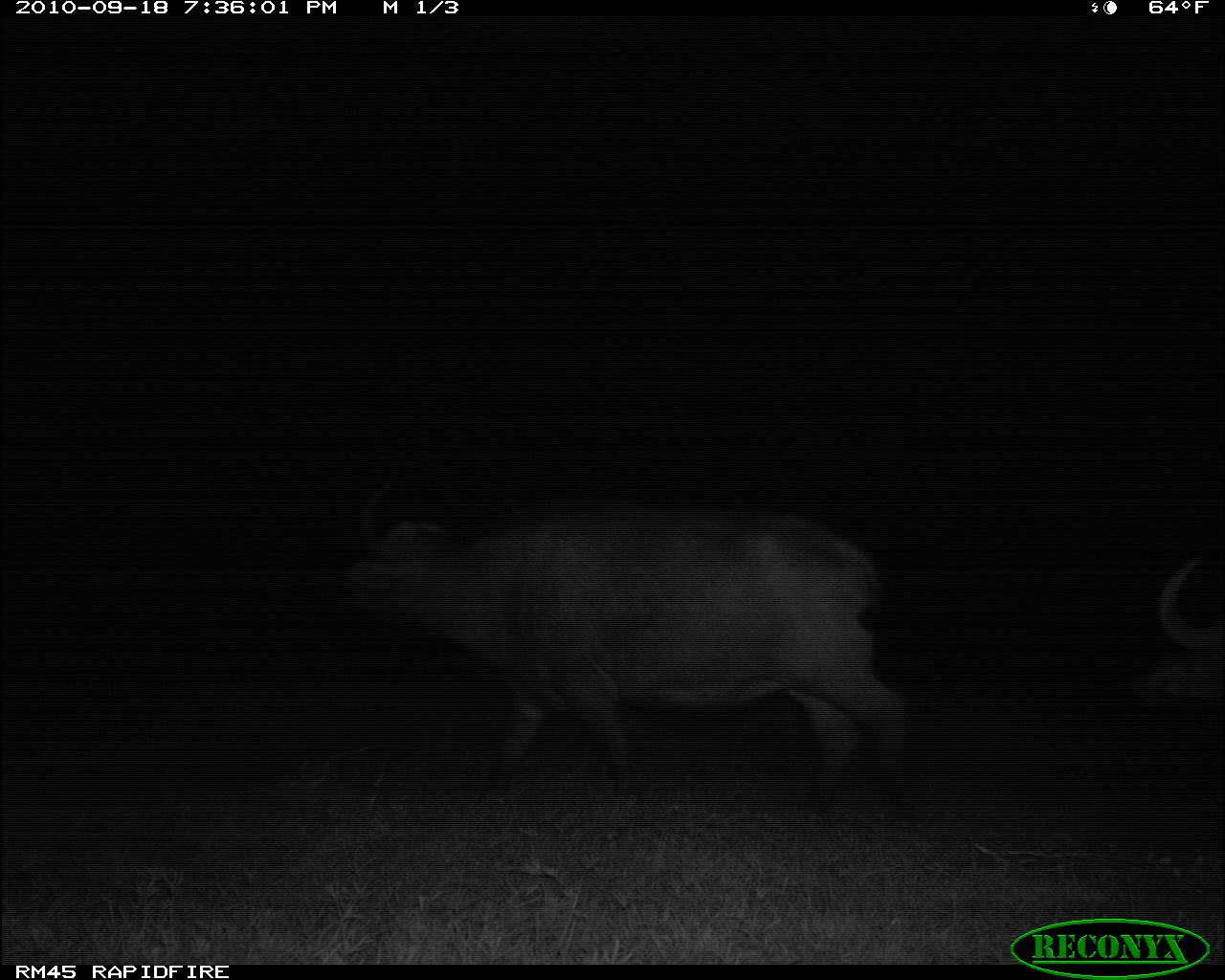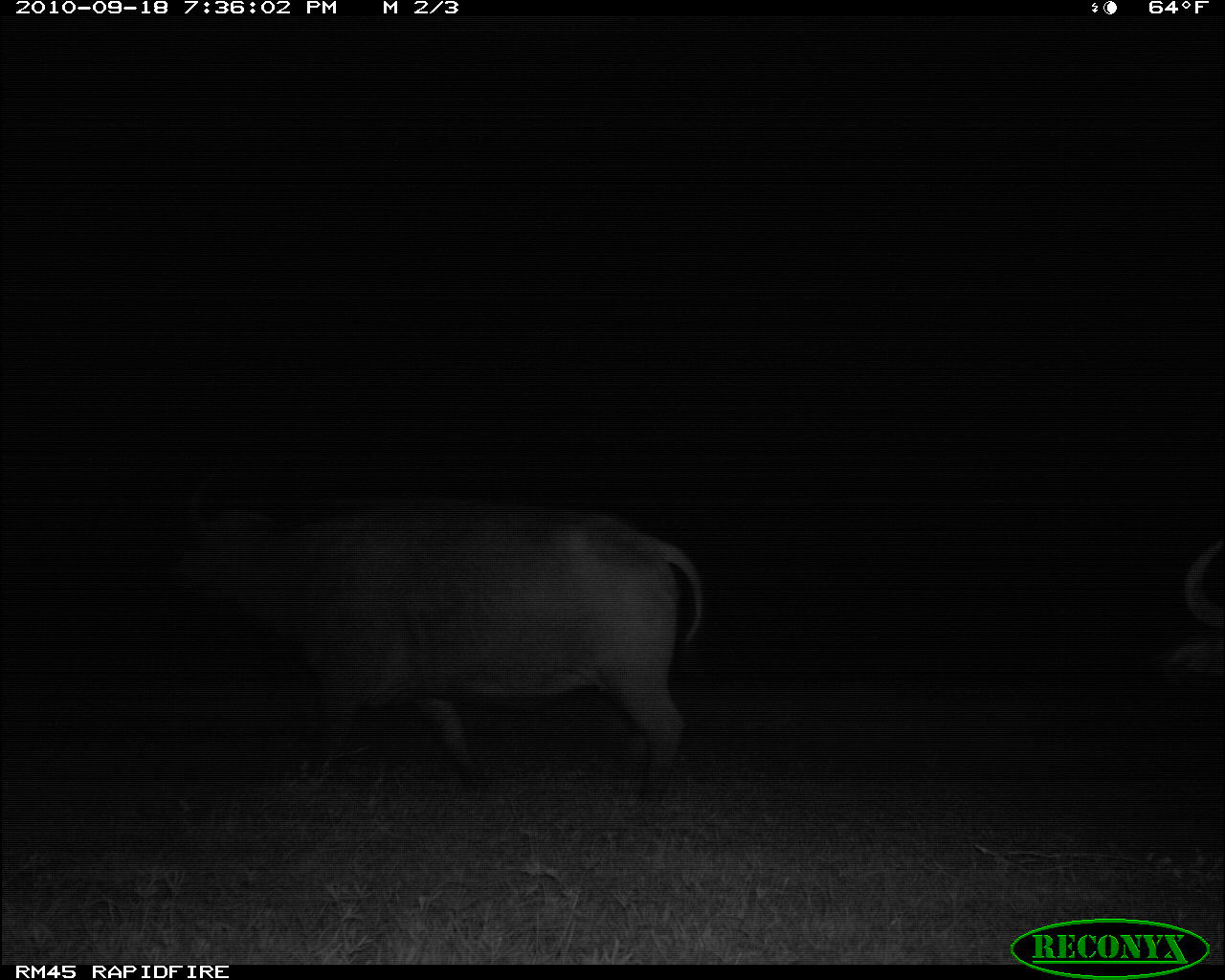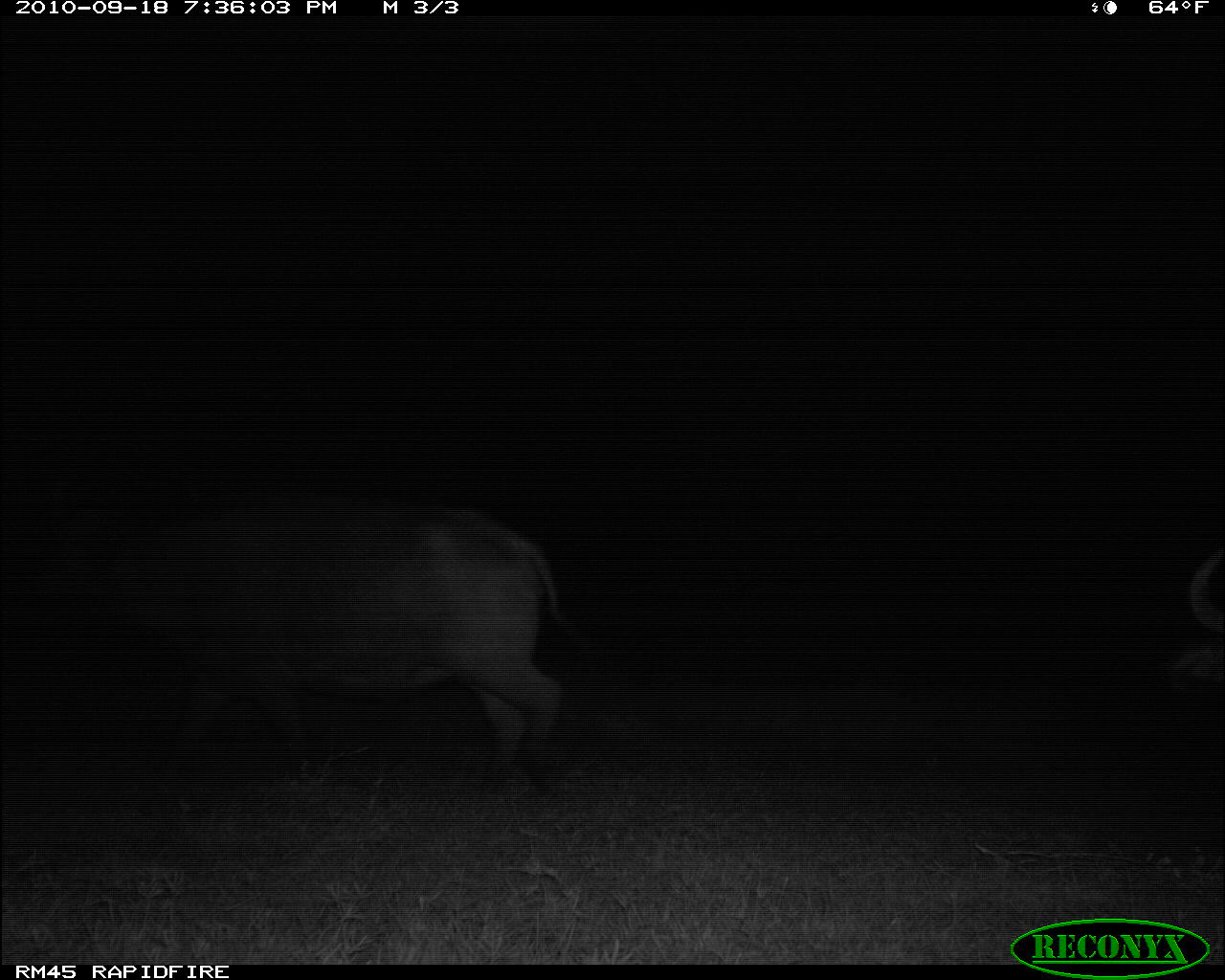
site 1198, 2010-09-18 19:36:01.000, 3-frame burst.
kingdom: Animalia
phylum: Chordata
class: Mammalia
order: Artiodactyla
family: Bovidae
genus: Syncerus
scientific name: Syncerus caffer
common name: african buffalo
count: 2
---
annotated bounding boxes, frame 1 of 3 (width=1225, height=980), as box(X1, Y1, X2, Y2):
syncerus caffer: box(333, 476, 916, 828); box(1122, 562, 1220, 719)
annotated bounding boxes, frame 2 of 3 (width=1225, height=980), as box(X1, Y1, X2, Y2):
syncerus caffer: box(165, 457, 703, 824); box(1147, 539, 1217, 697)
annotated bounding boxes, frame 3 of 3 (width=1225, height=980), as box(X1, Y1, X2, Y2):
syncerus caffer: box(4, 480, 583, 805); box(1147, 539, 1217, 697)